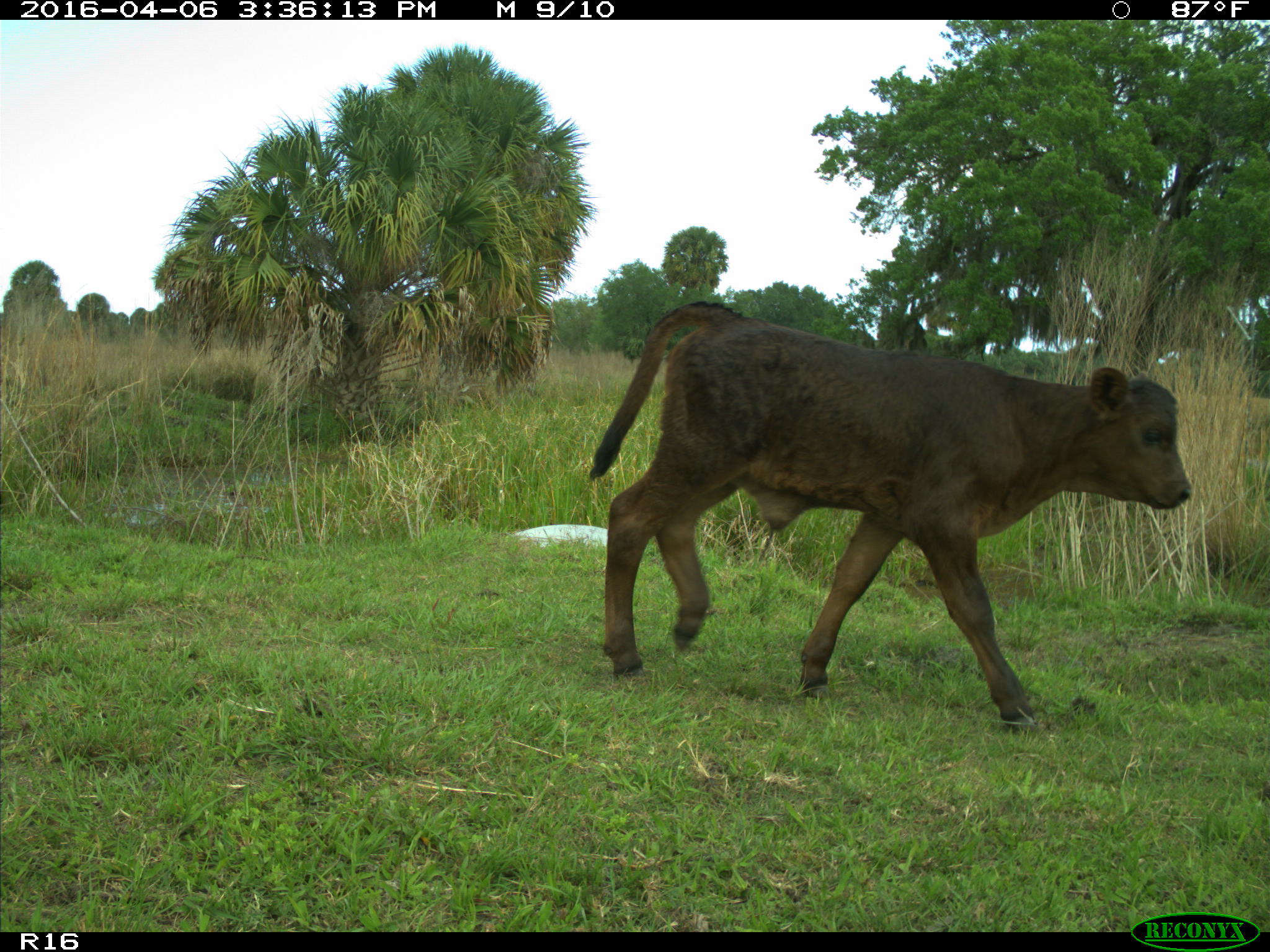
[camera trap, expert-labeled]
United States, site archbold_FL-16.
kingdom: Animalia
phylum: Chordata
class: Mammalia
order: Artiodactyla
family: Bovidae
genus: Bos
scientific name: Bos taurus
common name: domestic cow